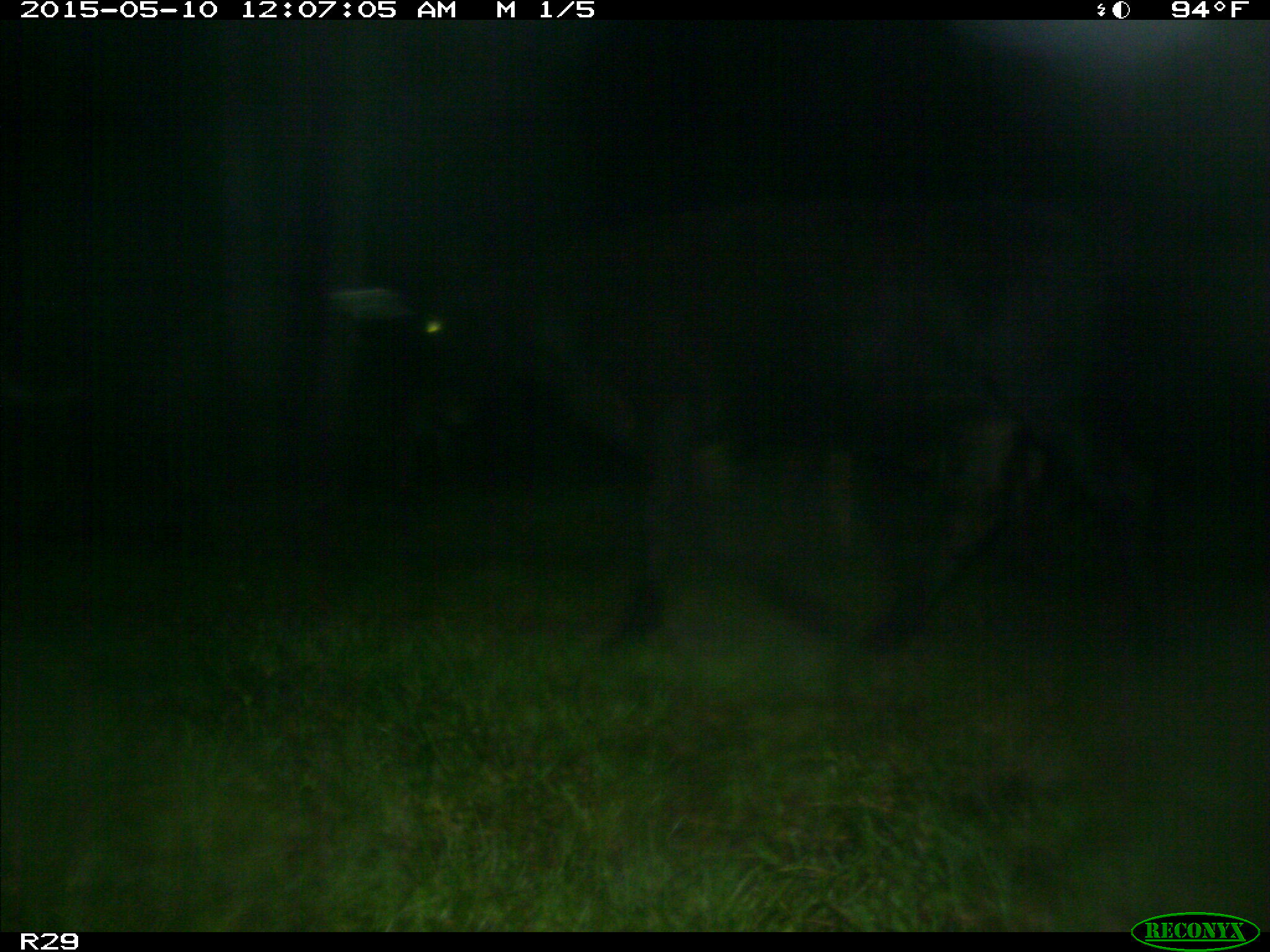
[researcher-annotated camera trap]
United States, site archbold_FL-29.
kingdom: Animalia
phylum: Chordata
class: Mammalia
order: Artiodactyla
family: Bovidae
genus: Bos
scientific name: Bos taurus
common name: domestic cow